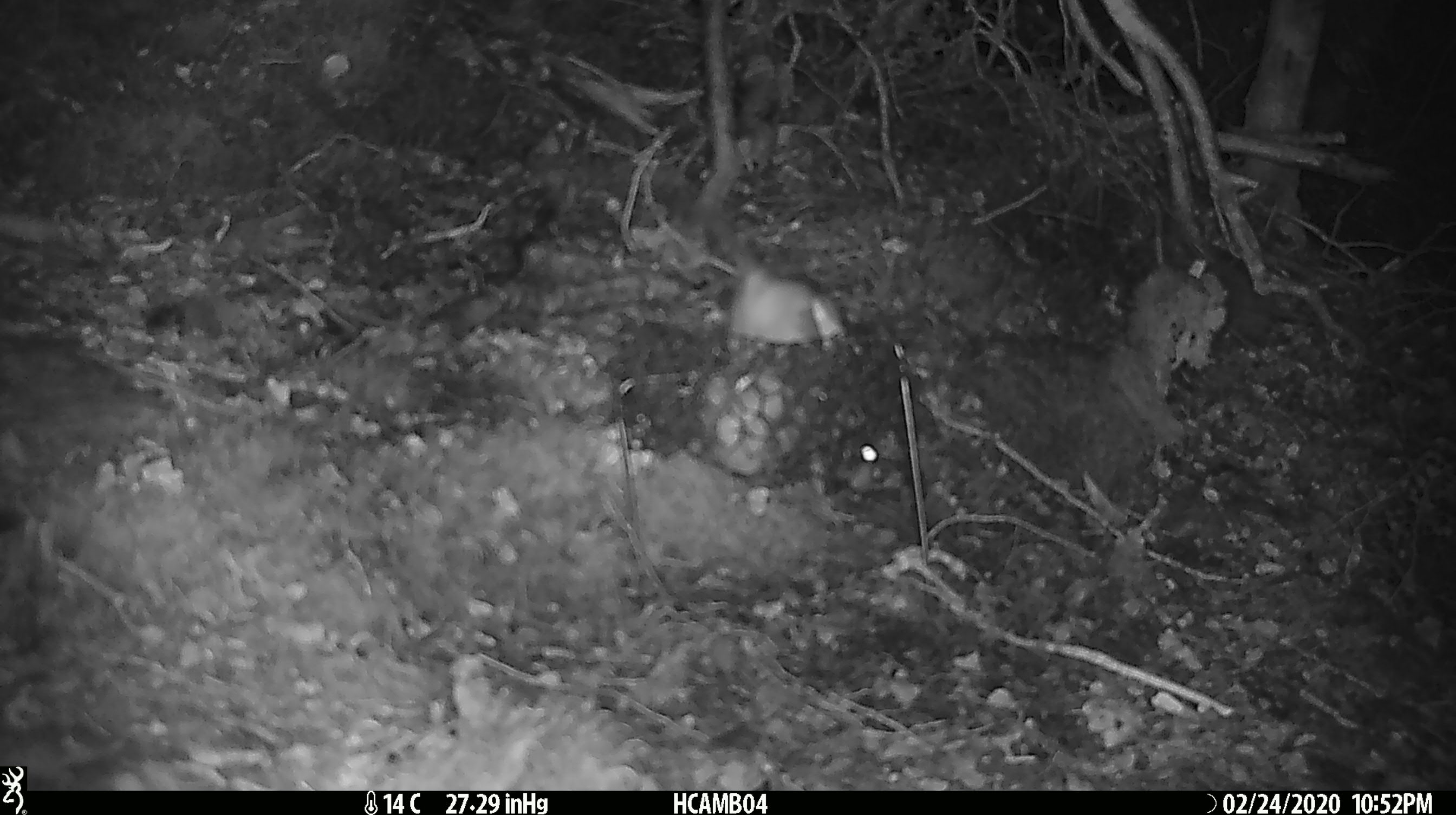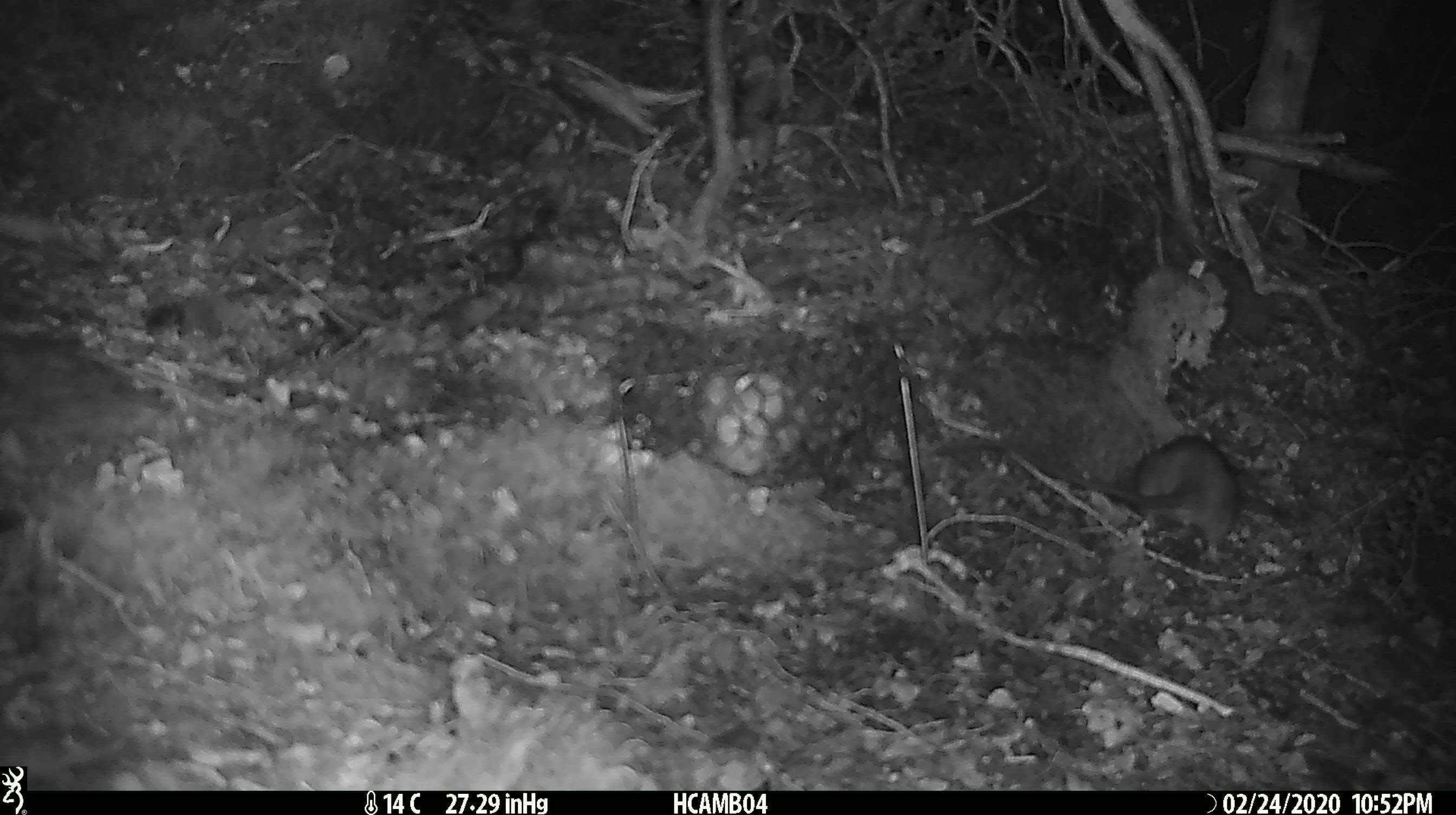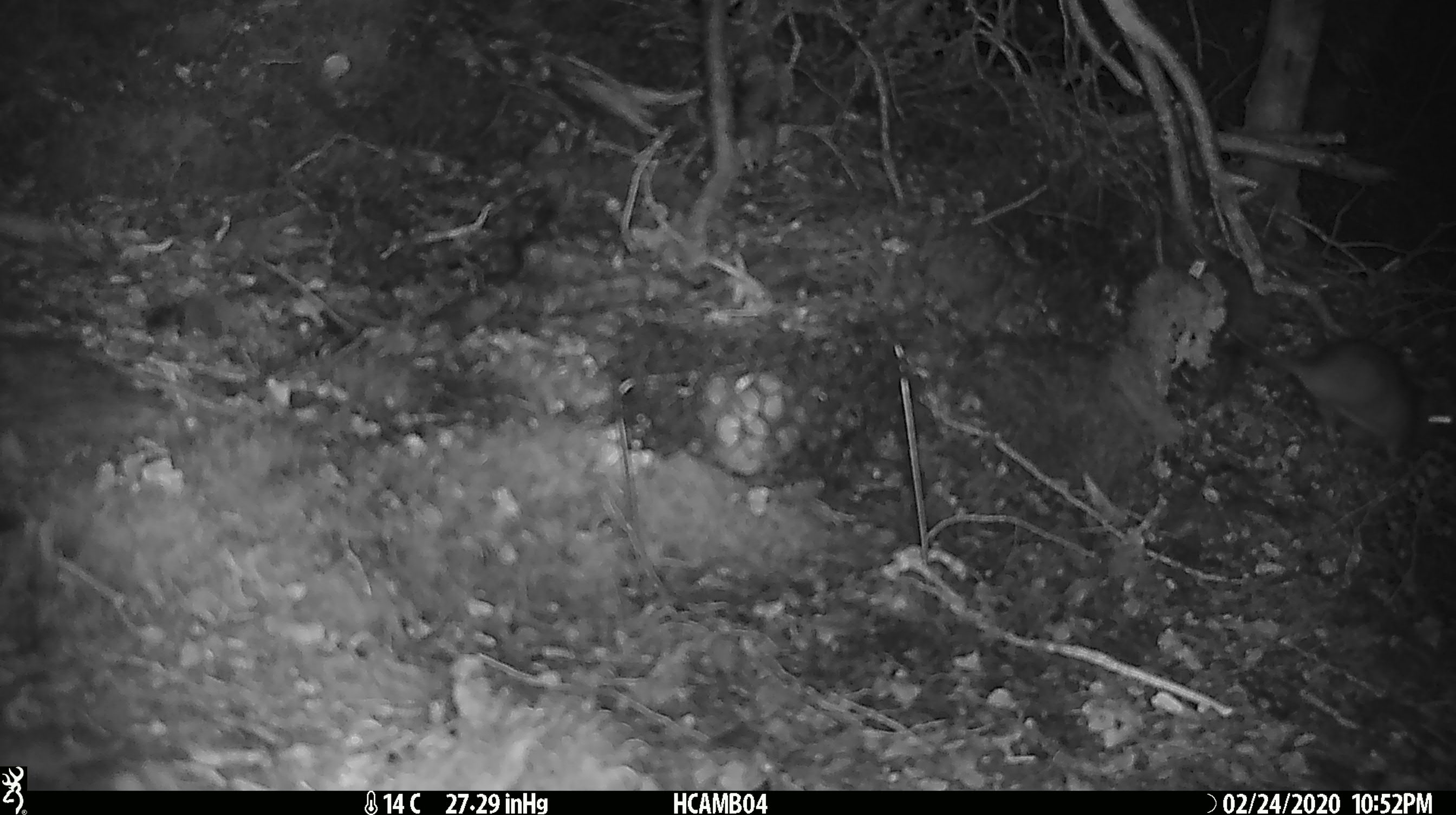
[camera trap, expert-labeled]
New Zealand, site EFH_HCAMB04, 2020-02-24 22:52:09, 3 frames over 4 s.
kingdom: Animalia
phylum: Chordata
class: Mammalia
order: Rodentia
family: Muridae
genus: Rattus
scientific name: Rattus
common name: rat